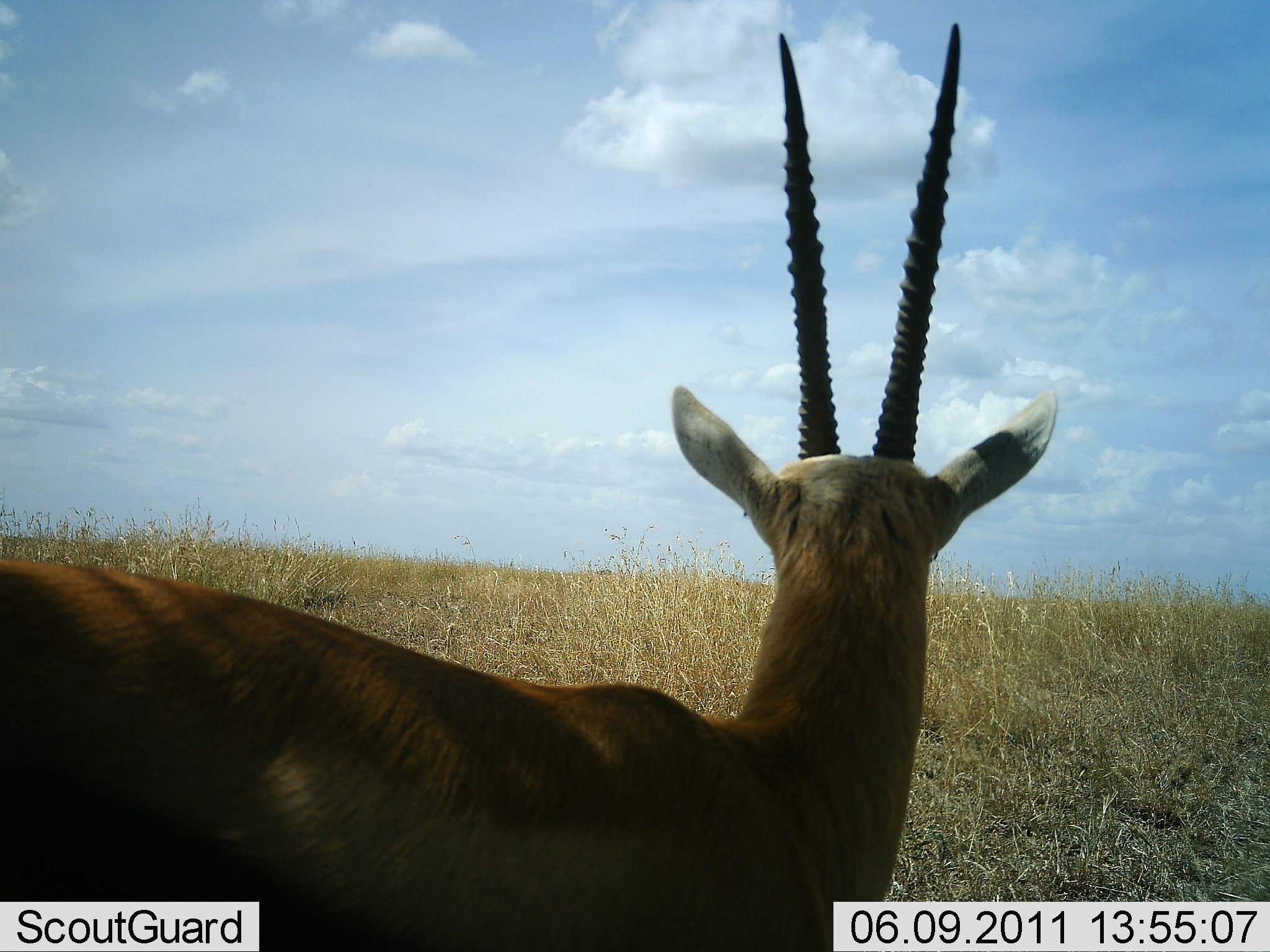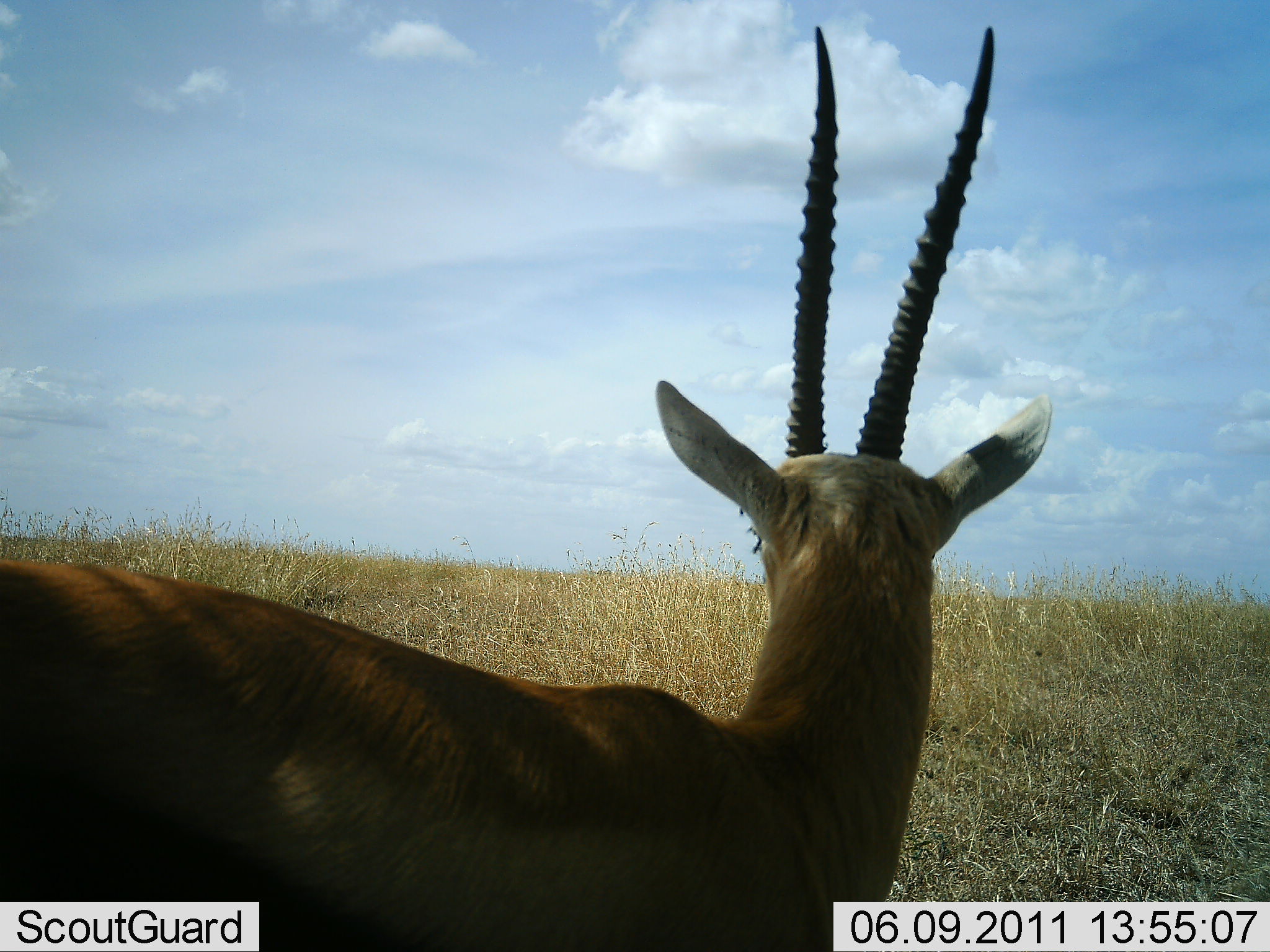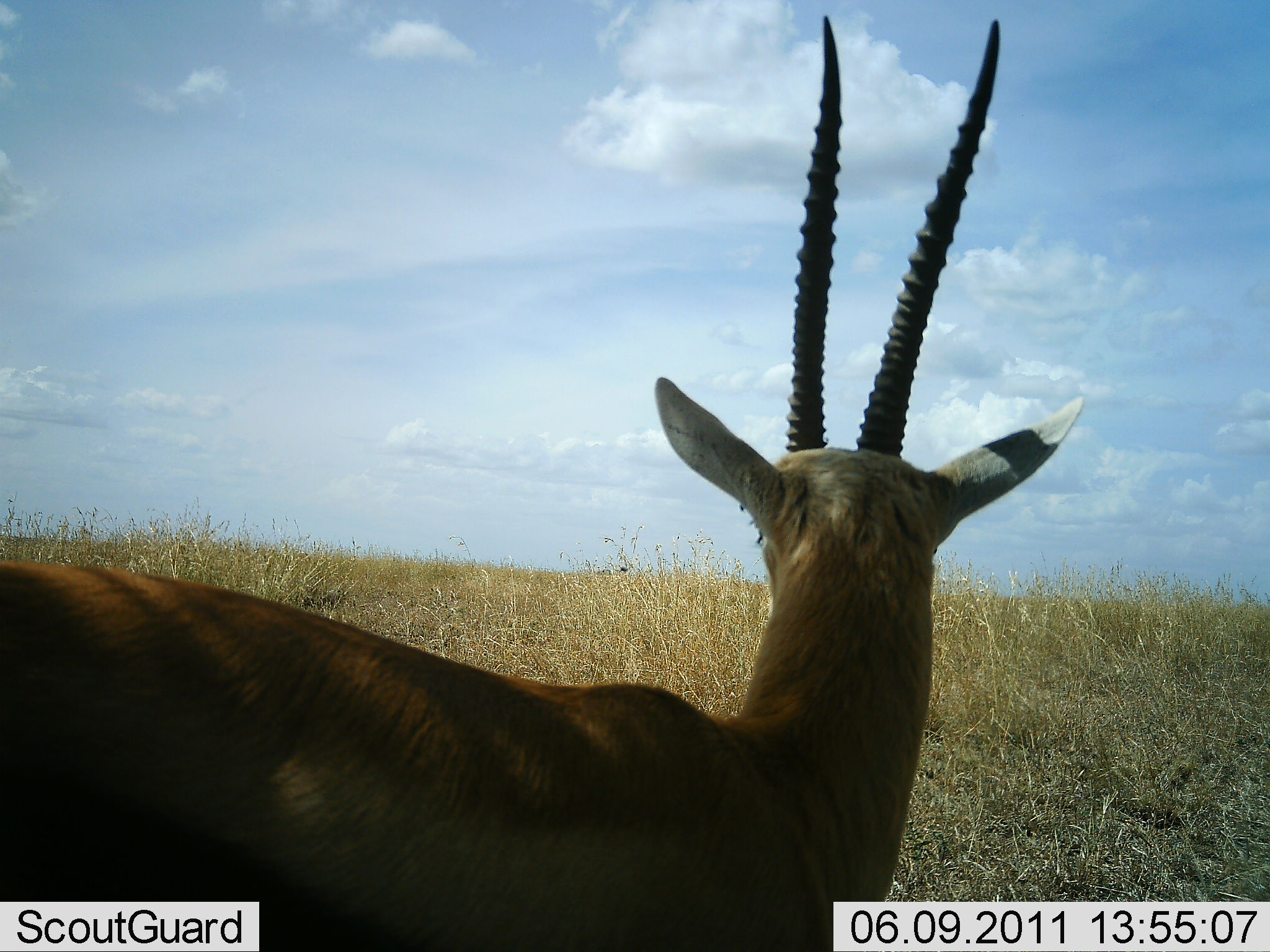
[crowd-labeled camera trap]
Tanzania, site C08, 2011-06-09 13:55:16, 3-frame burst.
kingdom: Animalia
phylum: Chordata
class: Mammalia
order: Artiodactyla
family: Bovidae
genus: Eudorcas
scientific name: Eudorcas thomsonii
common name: thomson's gazelle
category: gazellethomsons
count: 1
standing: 92%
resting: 8%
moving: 0%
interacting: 0%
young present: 0%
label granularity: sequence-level